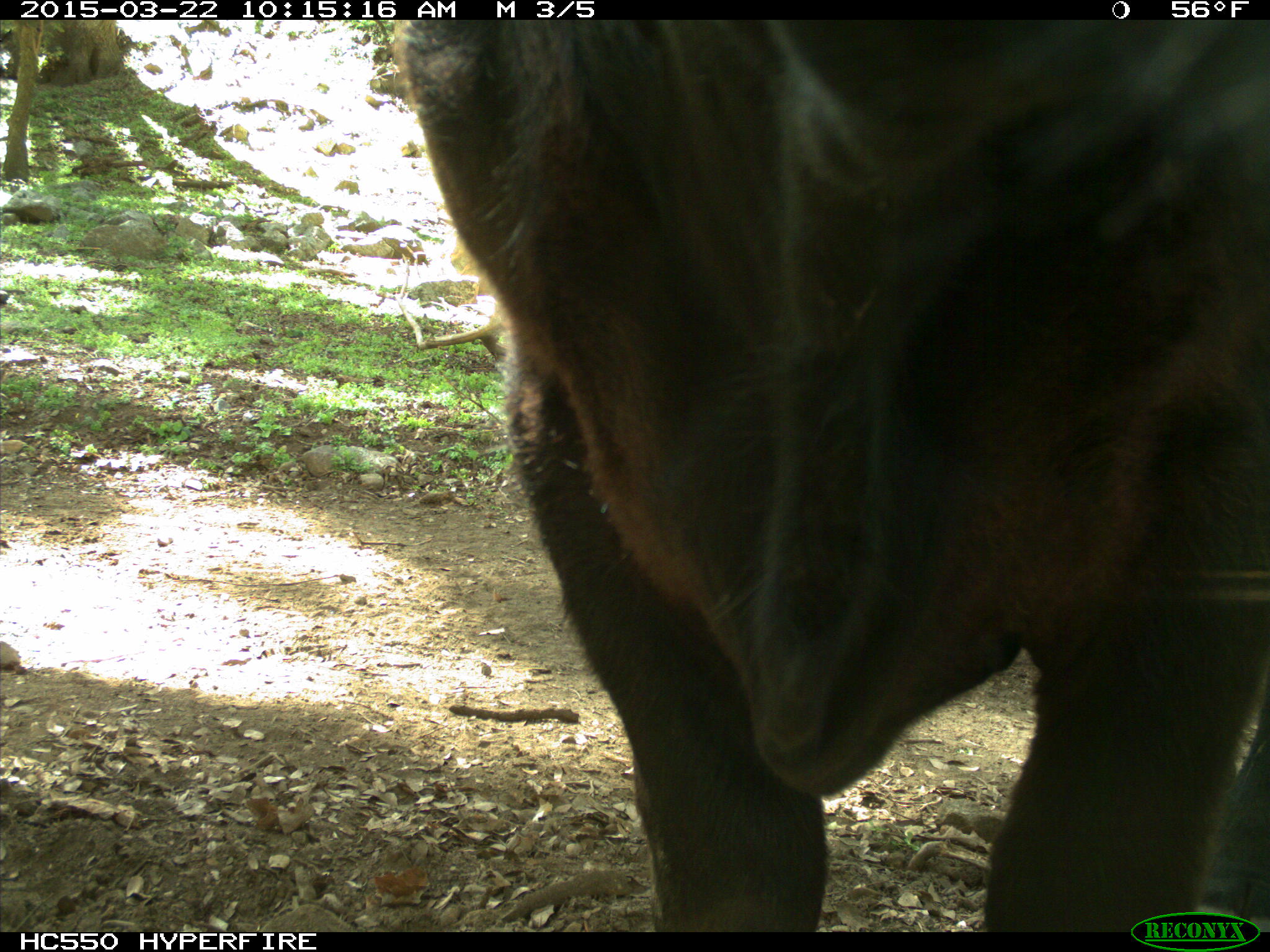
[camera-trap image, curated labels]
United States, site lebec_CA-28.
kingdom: Animalia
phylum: Chordata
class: Mammalia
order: Artiodactyla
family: Bovidae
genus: Bos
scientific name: Bos taurus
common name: domestic cow